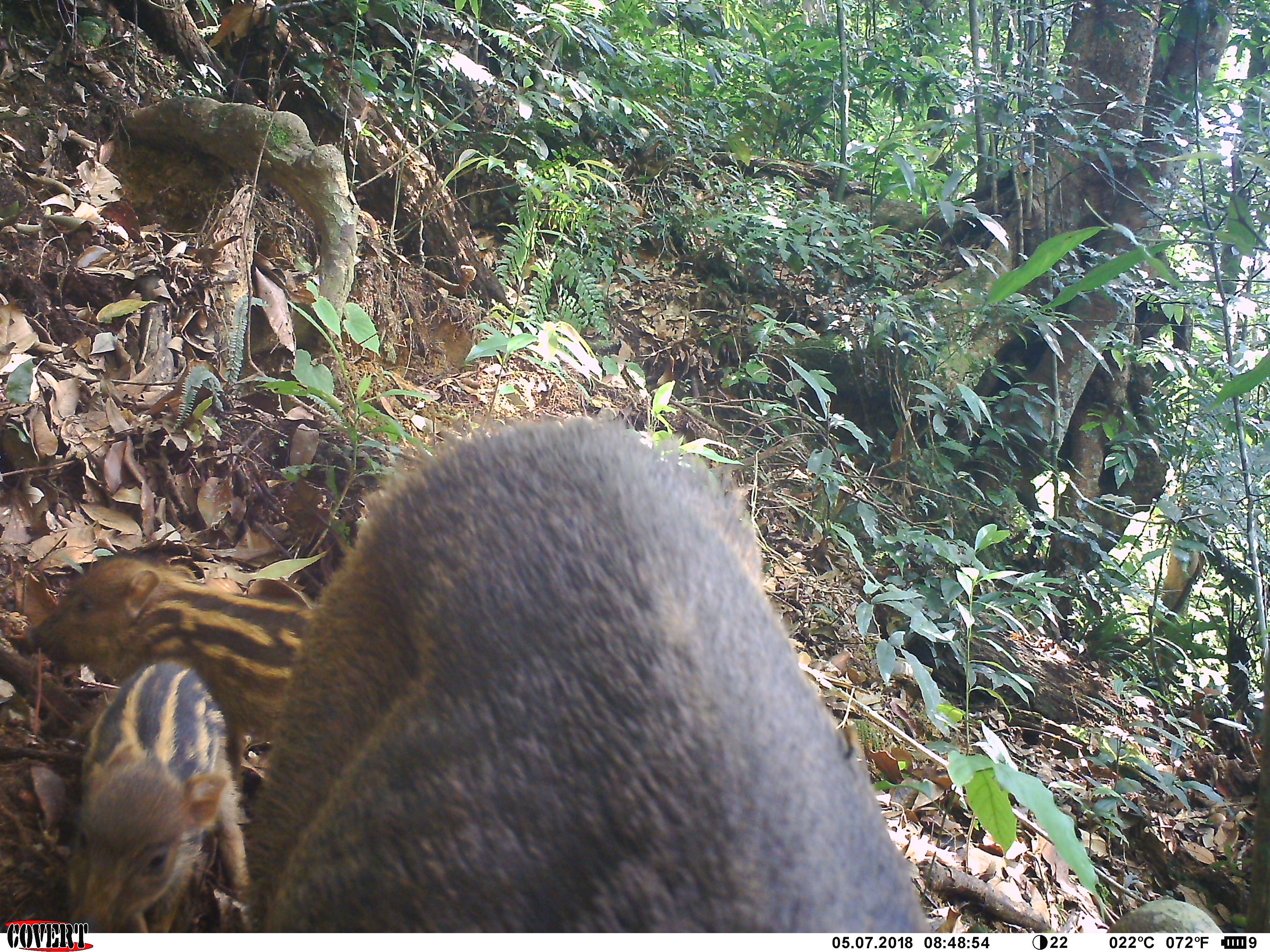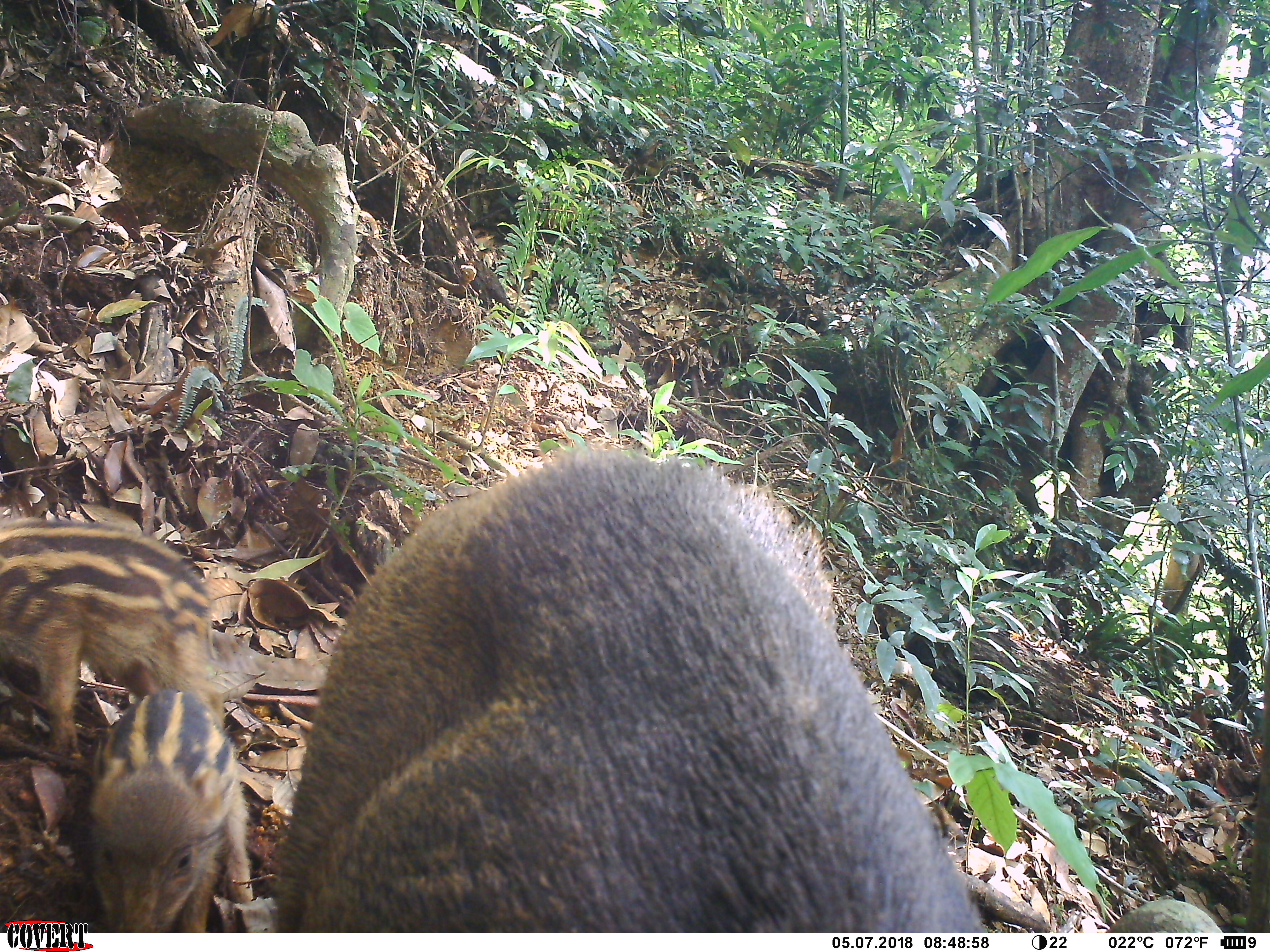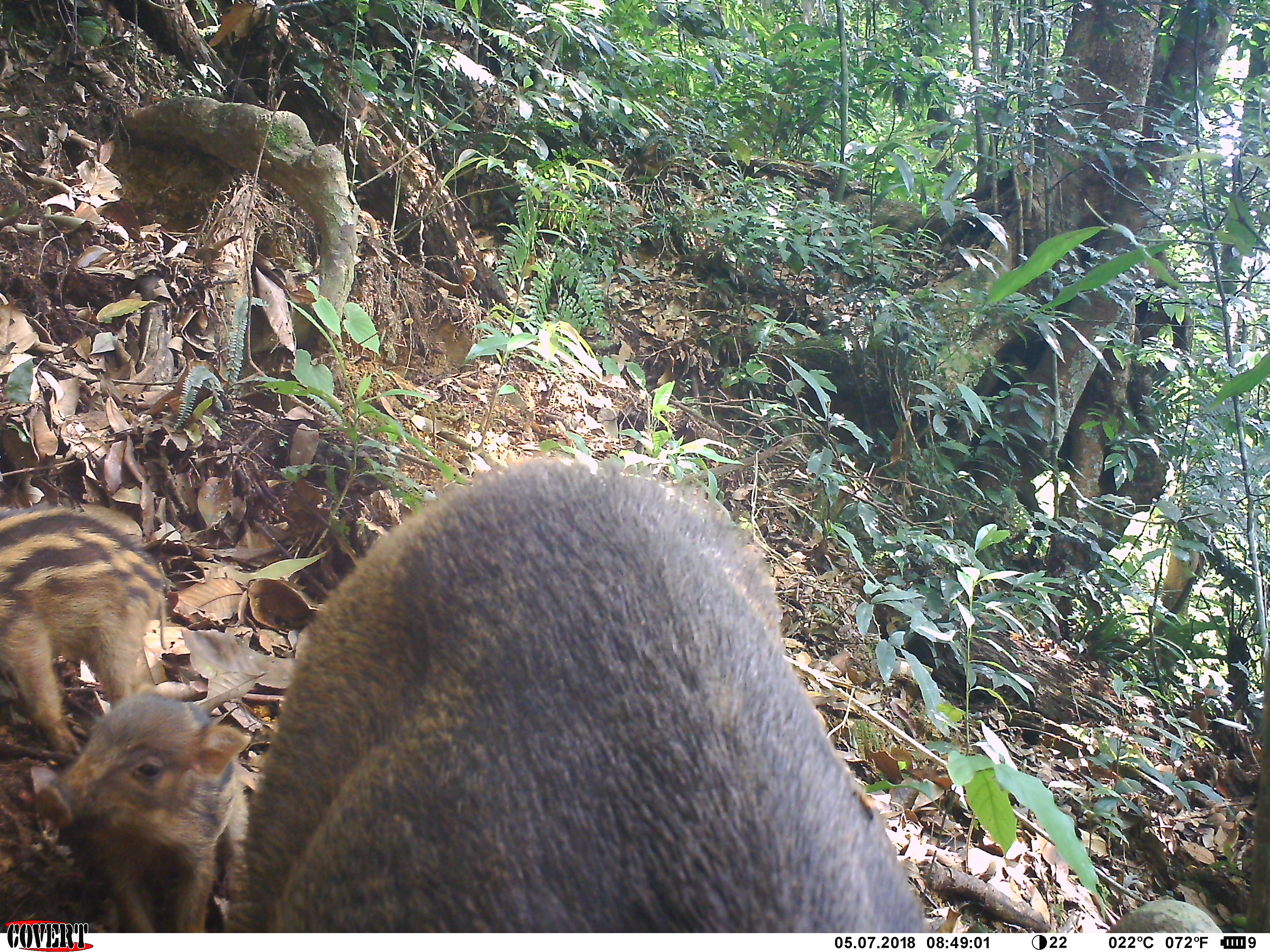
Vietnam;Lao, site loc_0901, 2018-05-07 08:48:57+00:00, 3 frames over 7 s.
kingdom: Animalia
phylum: Chordata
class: Mammalia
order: Artiodactyla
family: Suidae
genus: Sus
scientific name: Sus scrofa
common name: eurasian wild pig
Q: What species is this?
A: Eurasian wild pig (Sus scrofa).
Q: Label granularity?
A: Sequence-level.